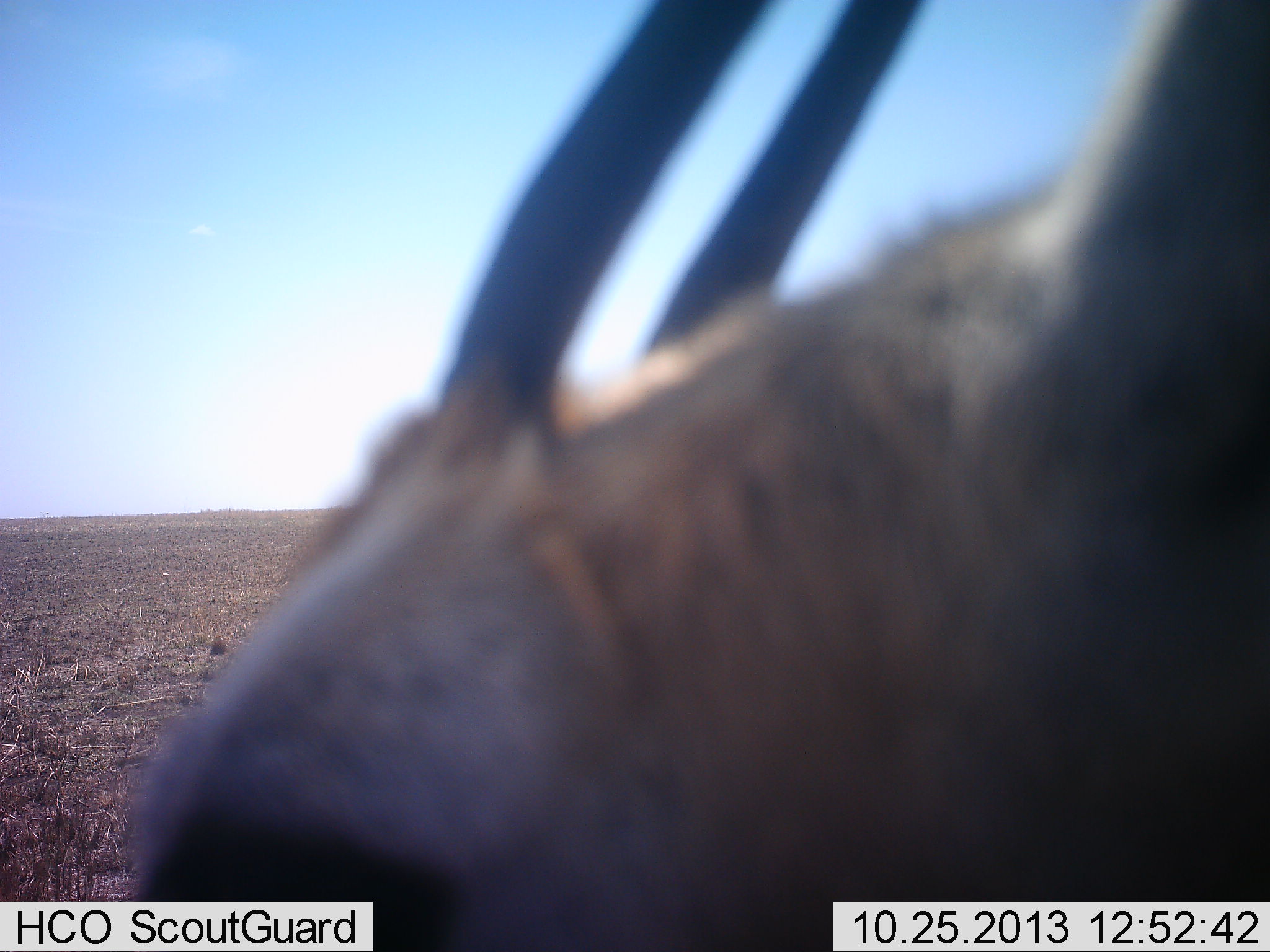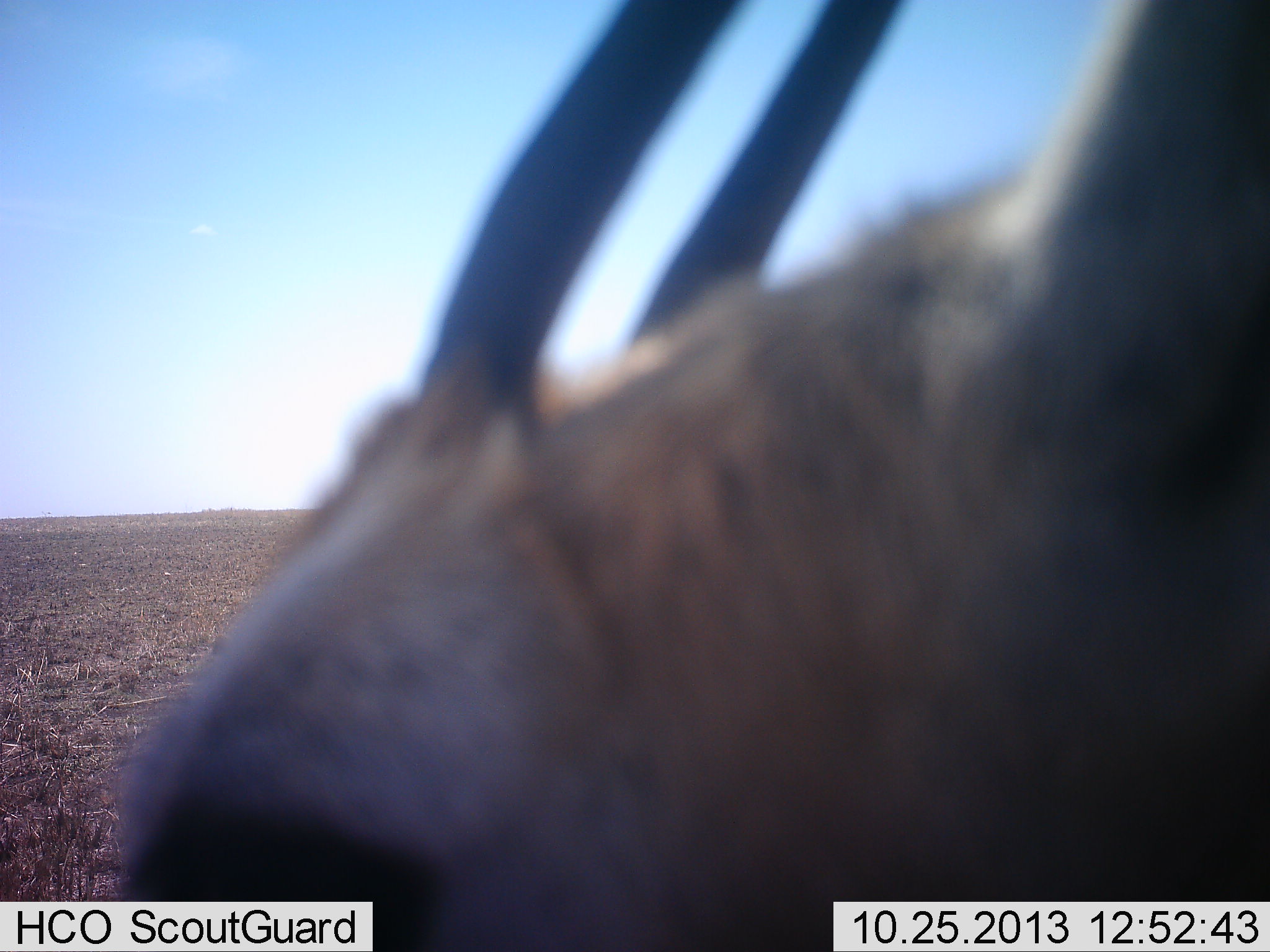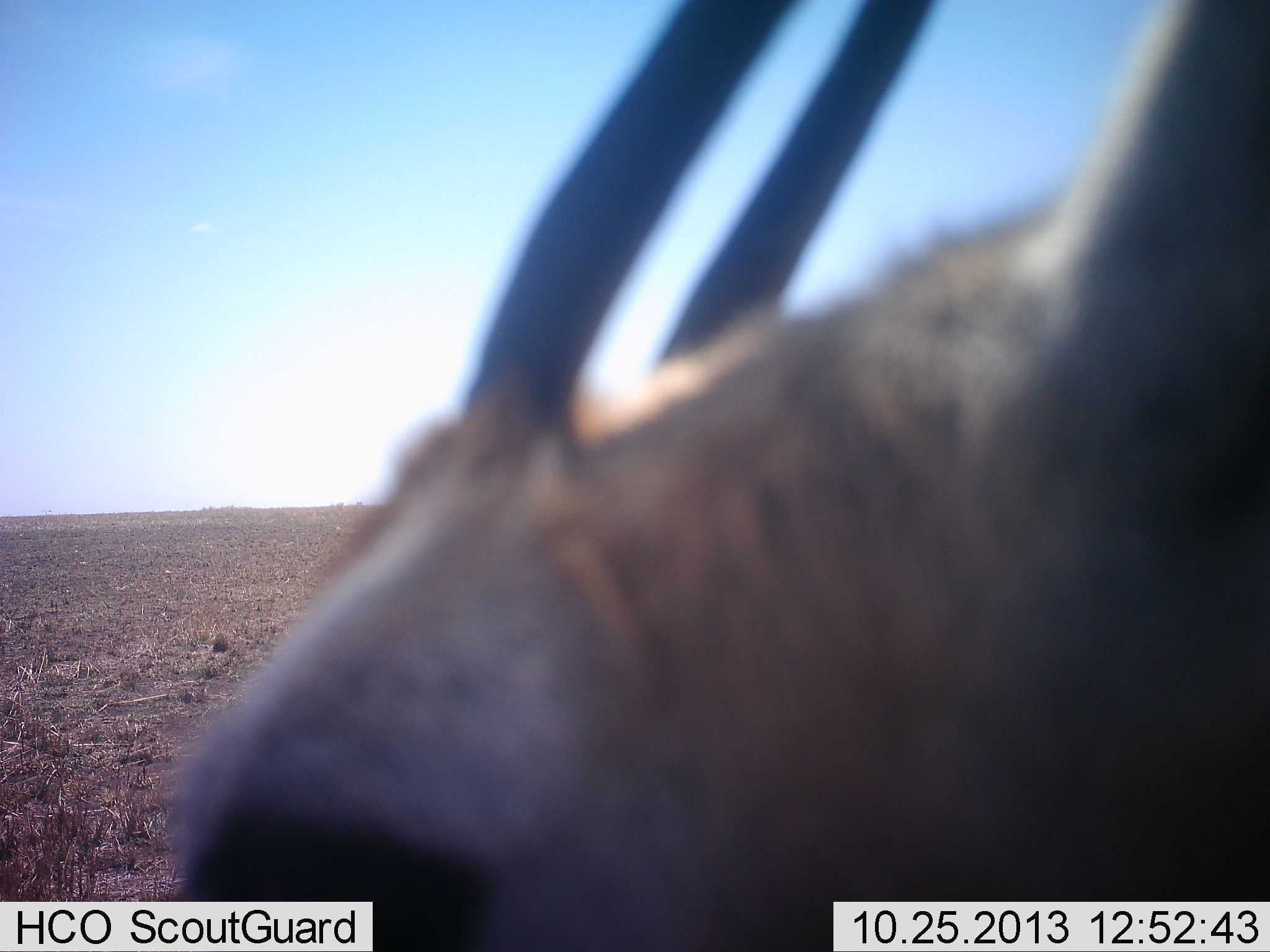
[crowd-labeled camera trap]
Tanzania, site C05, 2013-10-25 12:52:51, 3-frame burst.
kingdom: Animalia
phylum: Chordata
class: Mammalia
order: Artiodactyla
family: Bovidae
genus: Eudorcas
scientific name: Eudorcas thomsonii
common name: thomson's gazelle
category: gazellethomsons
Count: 1.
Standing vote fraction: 80%.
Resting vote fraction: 0%.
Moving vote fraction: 10%.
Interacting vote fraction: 10%.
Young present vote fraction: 0%.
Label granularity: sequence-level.